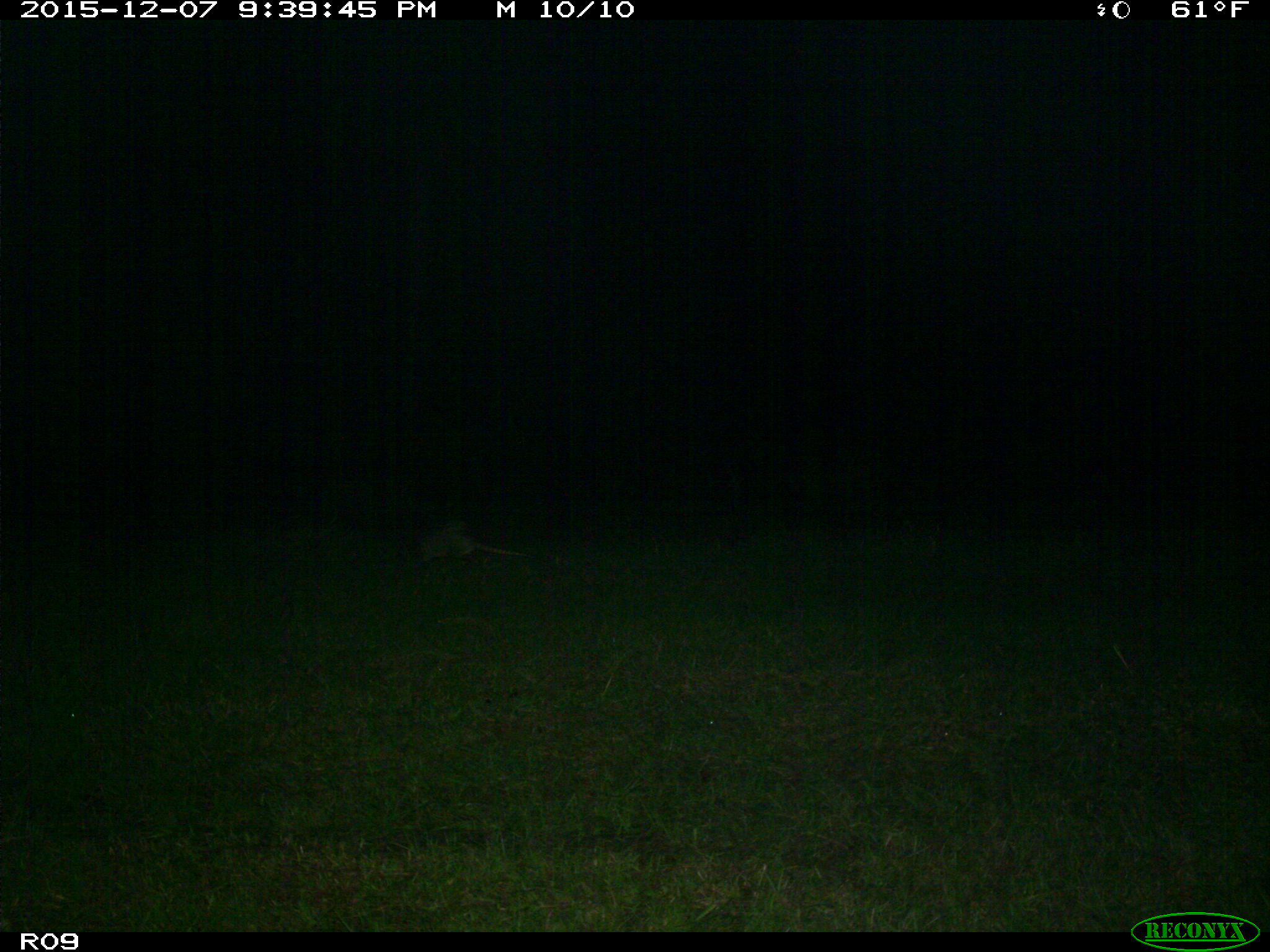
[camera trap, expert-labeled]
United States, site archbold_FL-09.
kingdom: Animalia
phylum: Chordata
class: Mammalia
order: Cingulata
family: Dasypodidae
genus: Dasypus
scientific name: Dasypus novemcinctus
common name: nine-banded armadillo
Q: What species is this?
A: Dasypus novemcinctus (nine-banded armadillo).